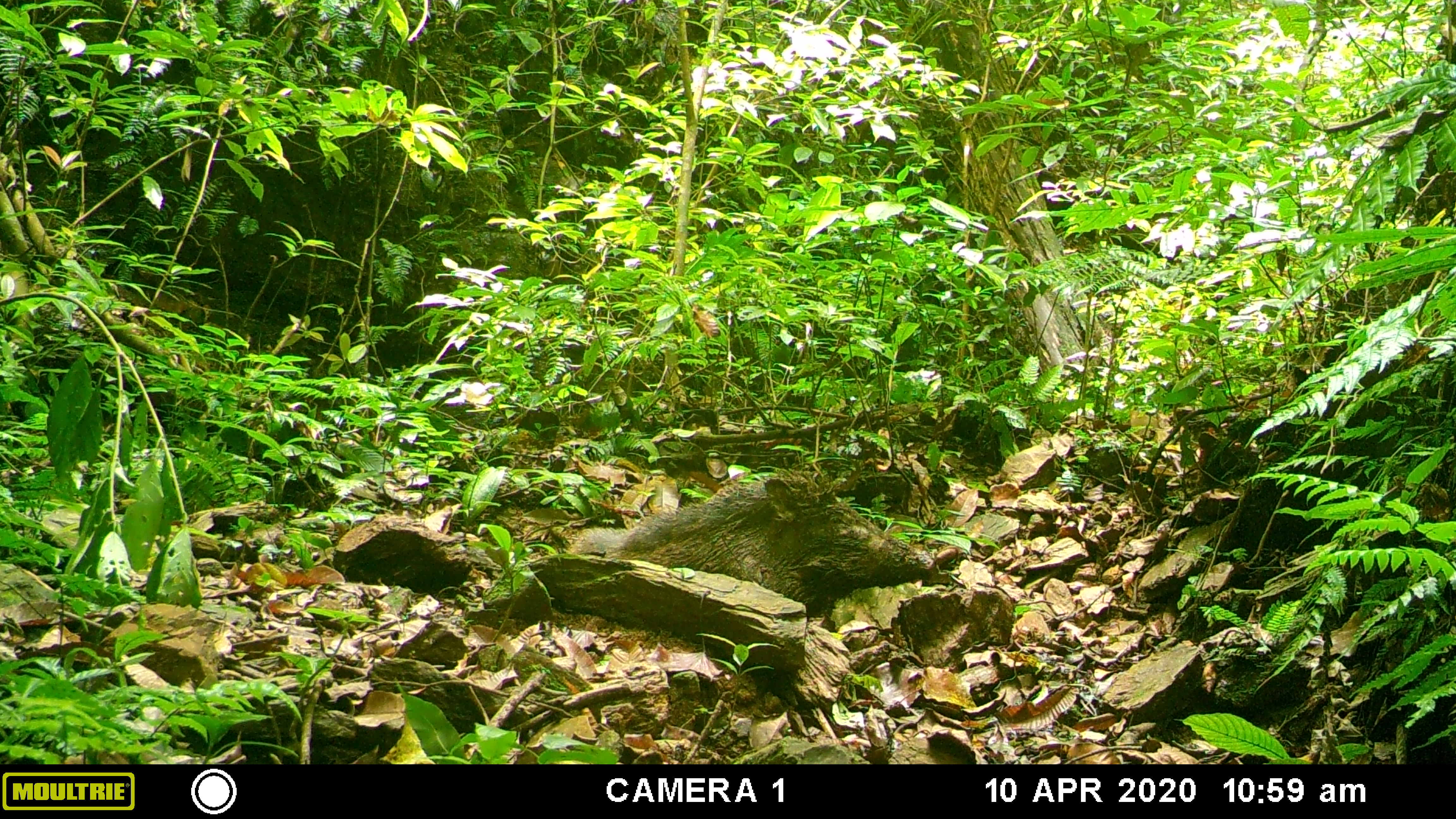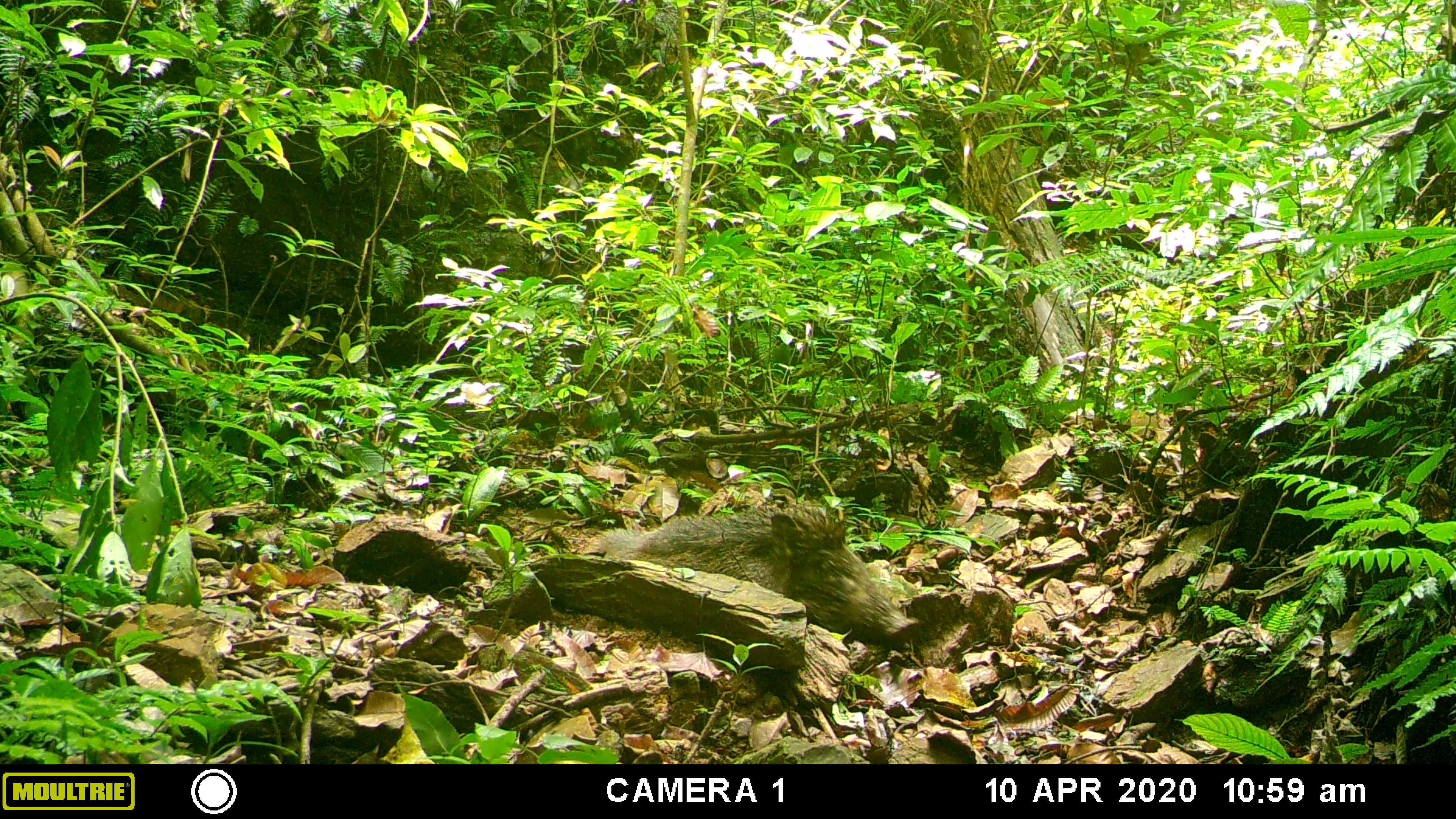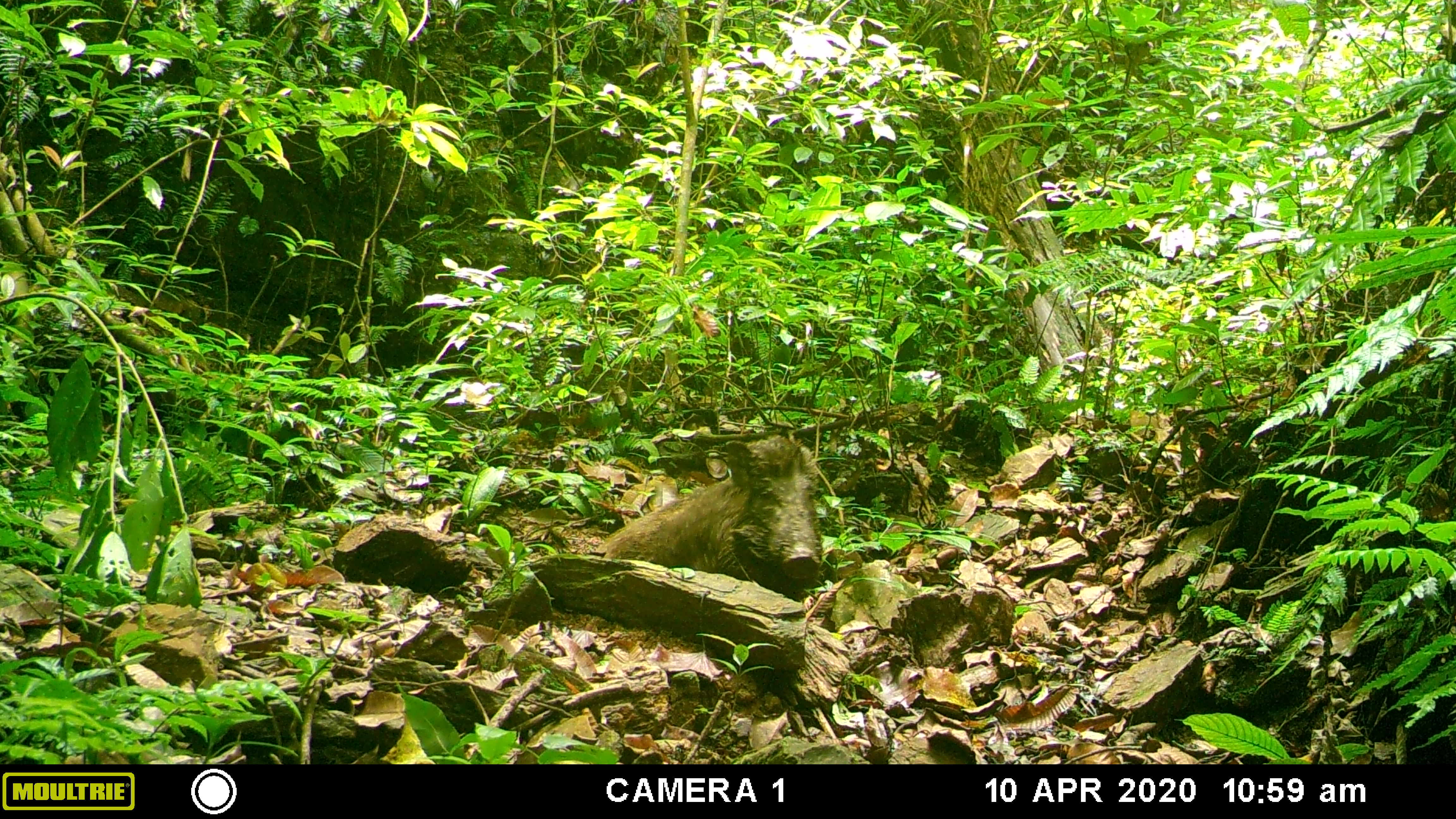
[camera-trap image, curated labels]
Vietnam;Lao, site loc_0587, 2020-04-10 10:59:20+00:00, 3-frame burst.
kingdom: Animalia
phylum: Chordata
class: Mammalia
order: Artiodactyla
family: Suidae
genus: Sus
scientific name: Sus scrofa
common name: eurasian wild pig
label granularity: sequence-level